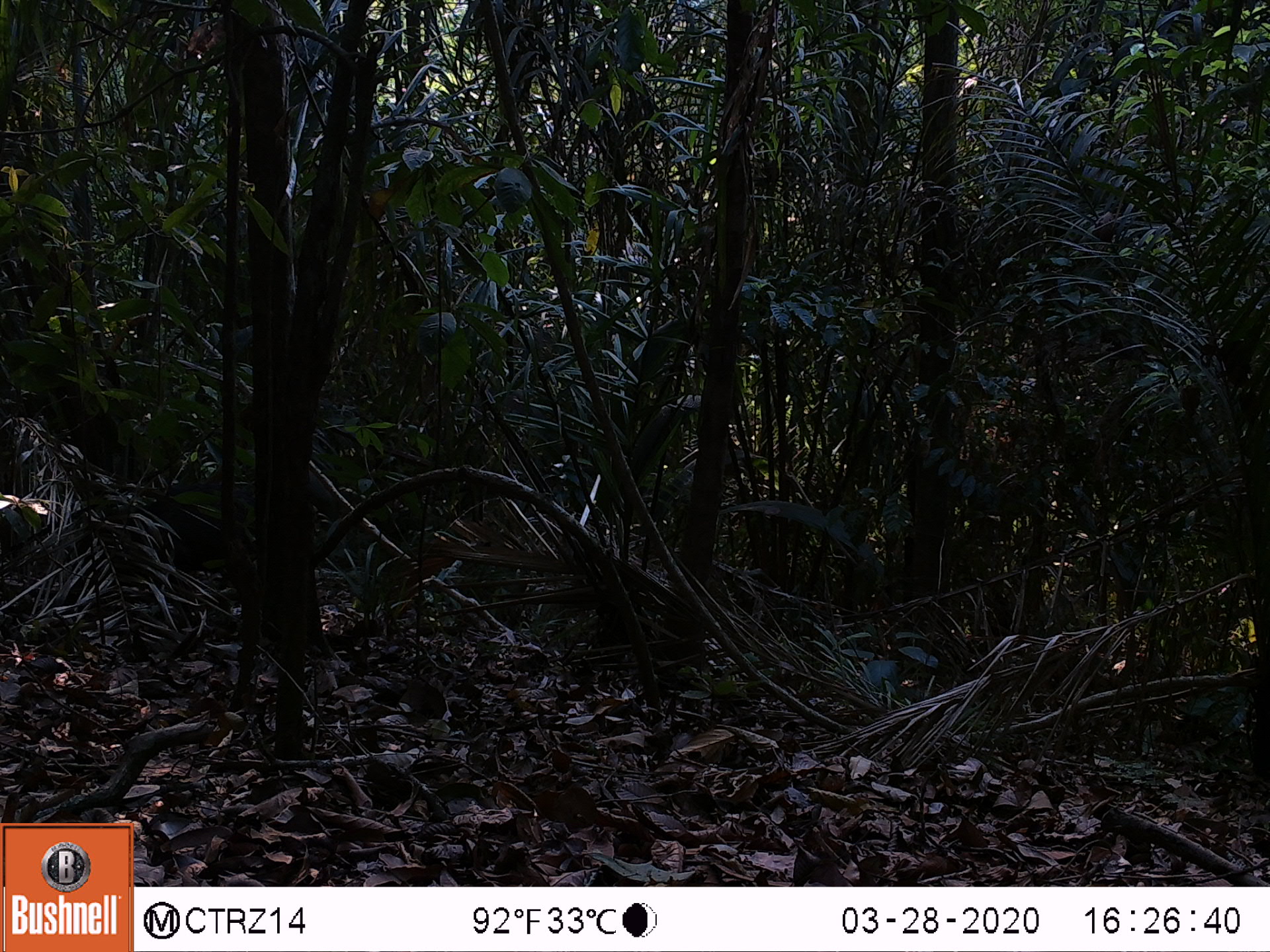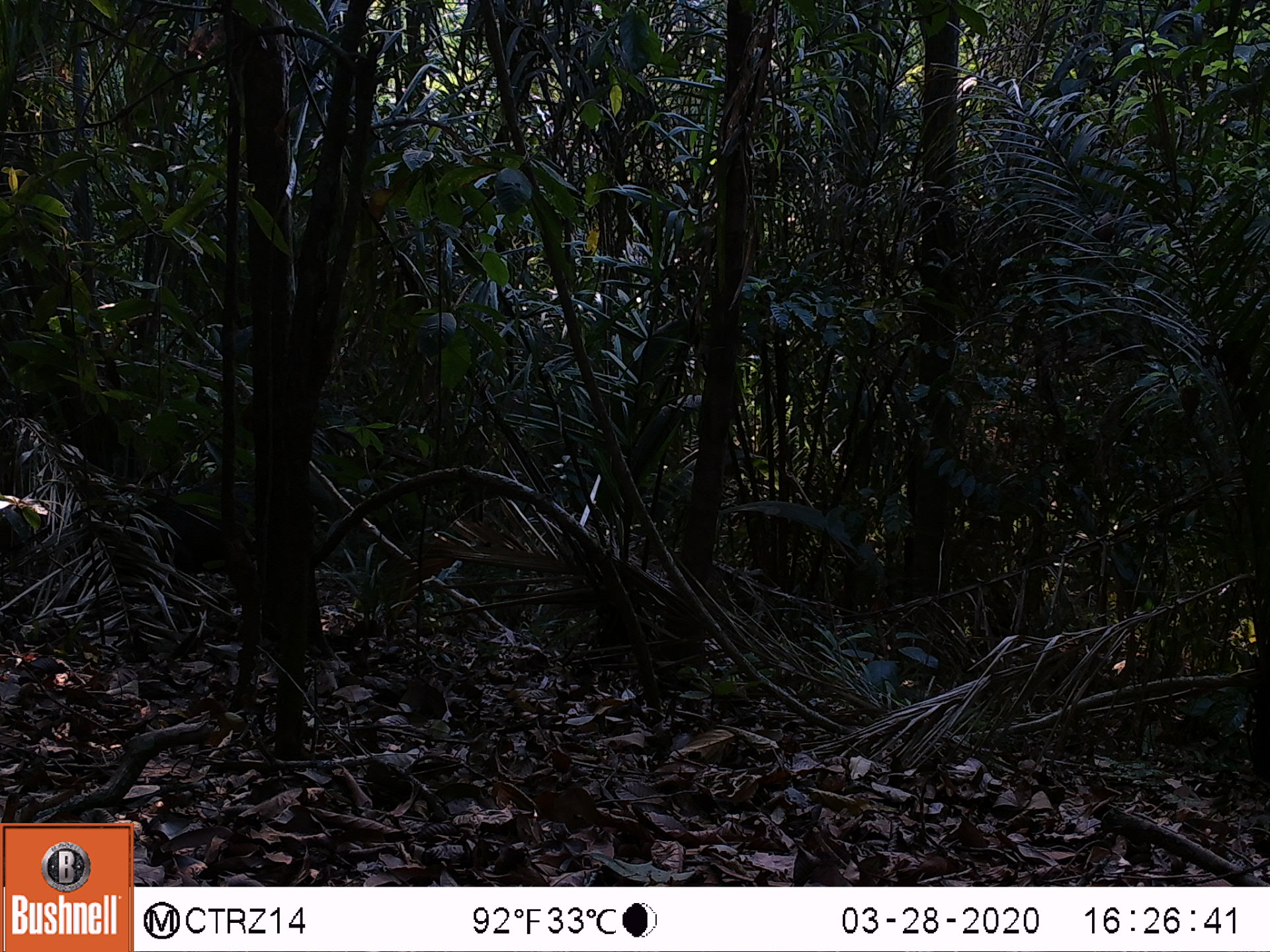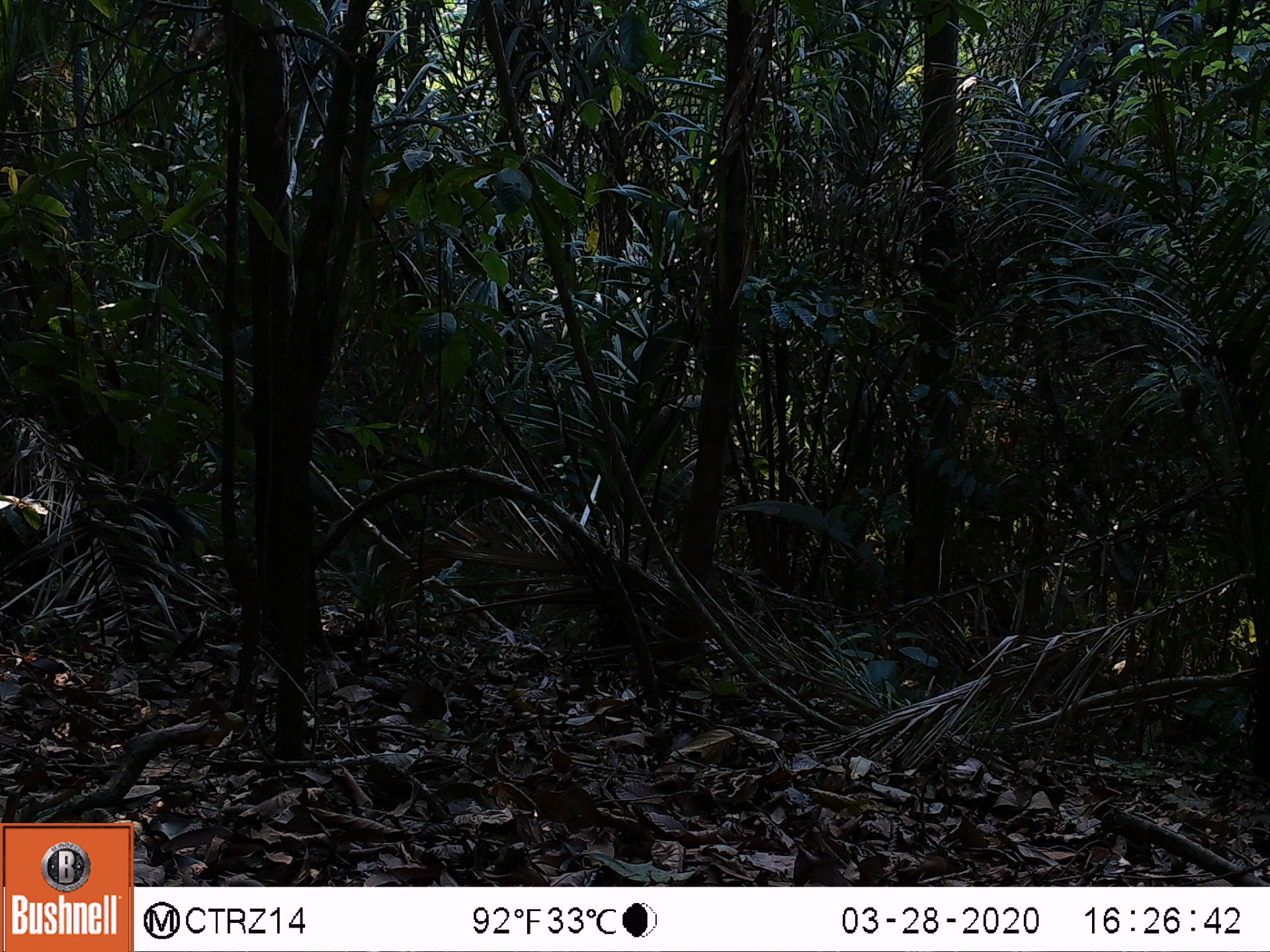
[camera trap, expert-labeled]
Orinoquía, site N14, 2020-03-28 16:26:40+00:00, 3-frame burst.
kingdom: Animalia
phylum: Chordata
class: Mammalia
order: Artiodactyla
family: Tayassuidae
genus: Pecari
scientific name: Pecari tajacu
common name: collared peccary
Collared peccary (Pecari tajacu).